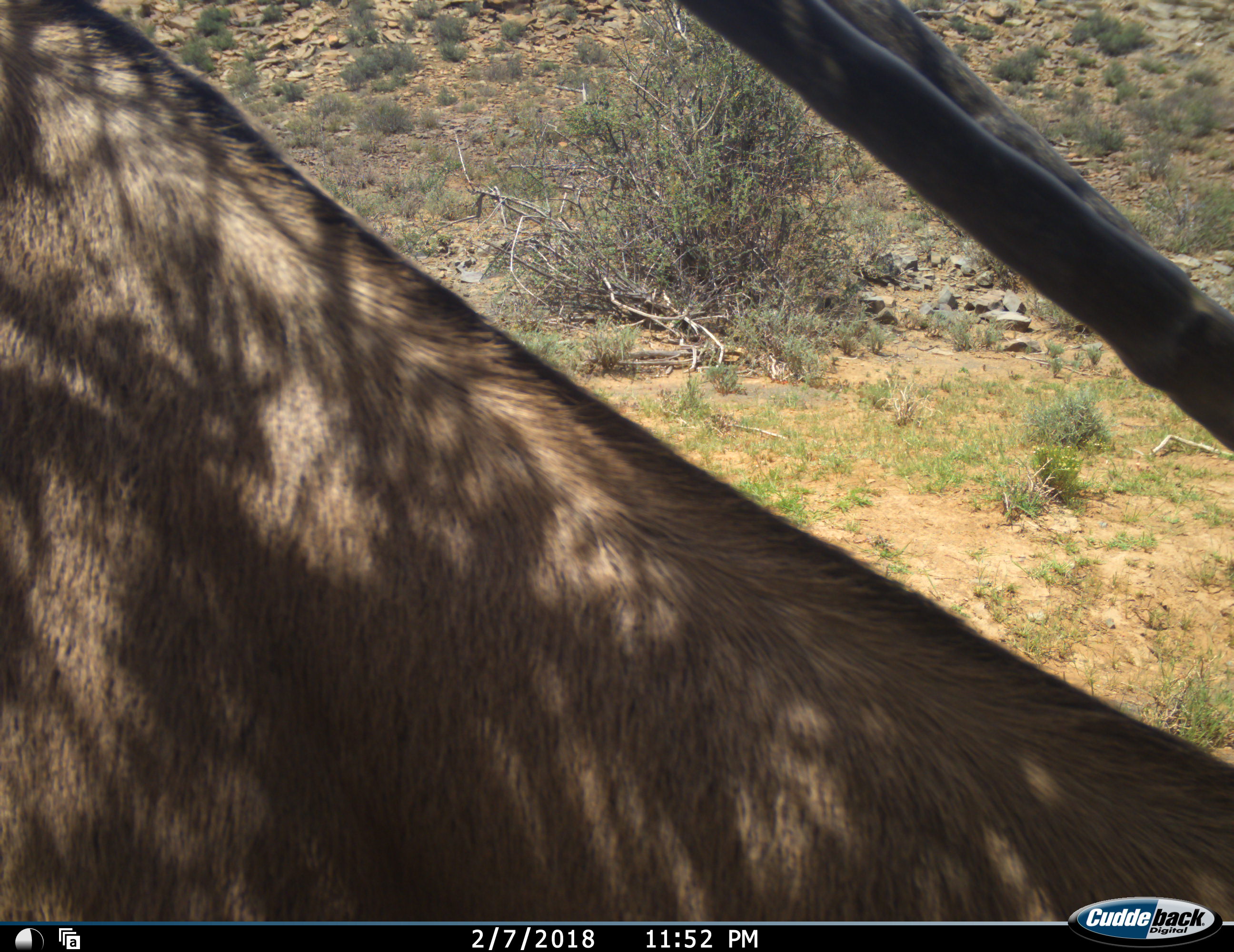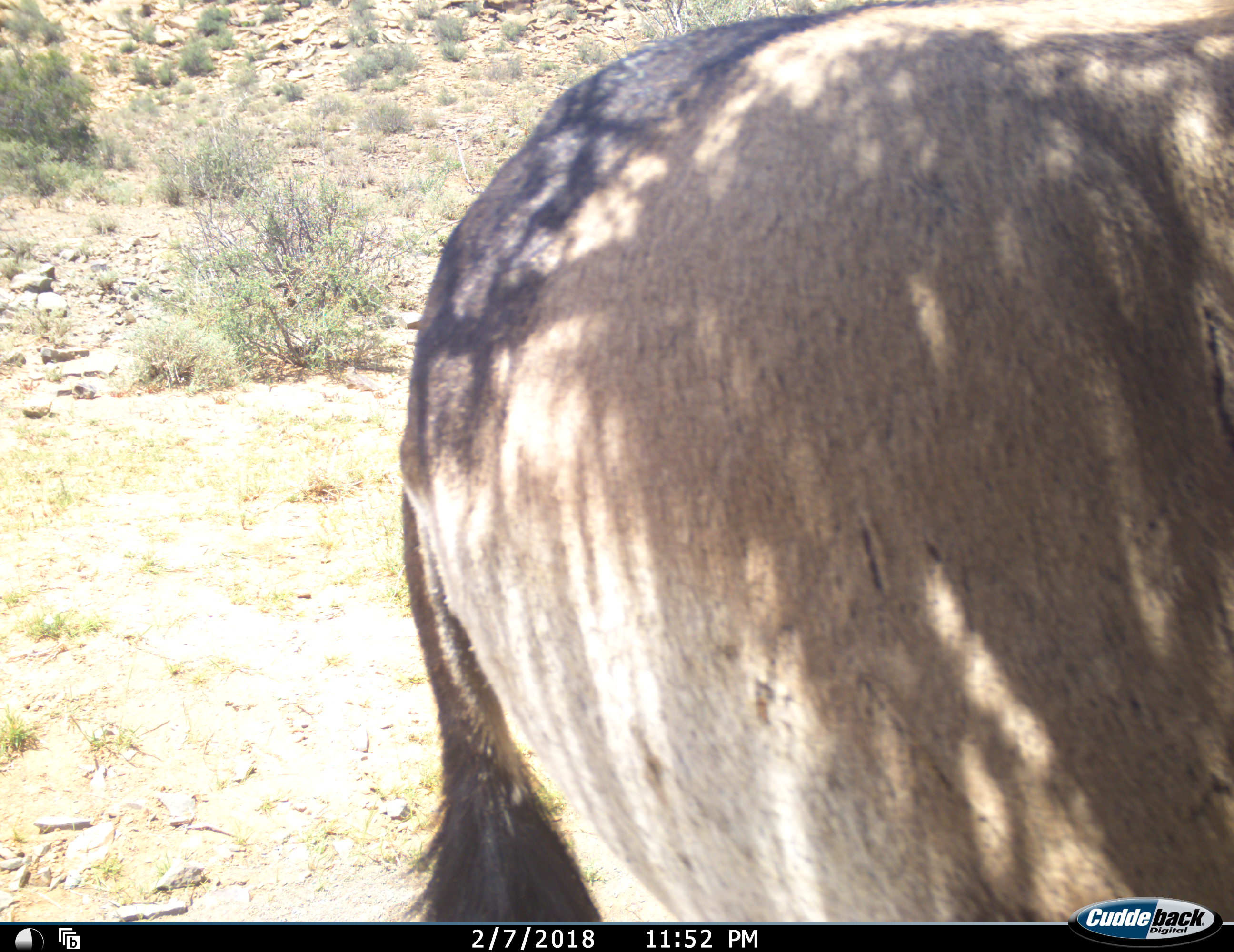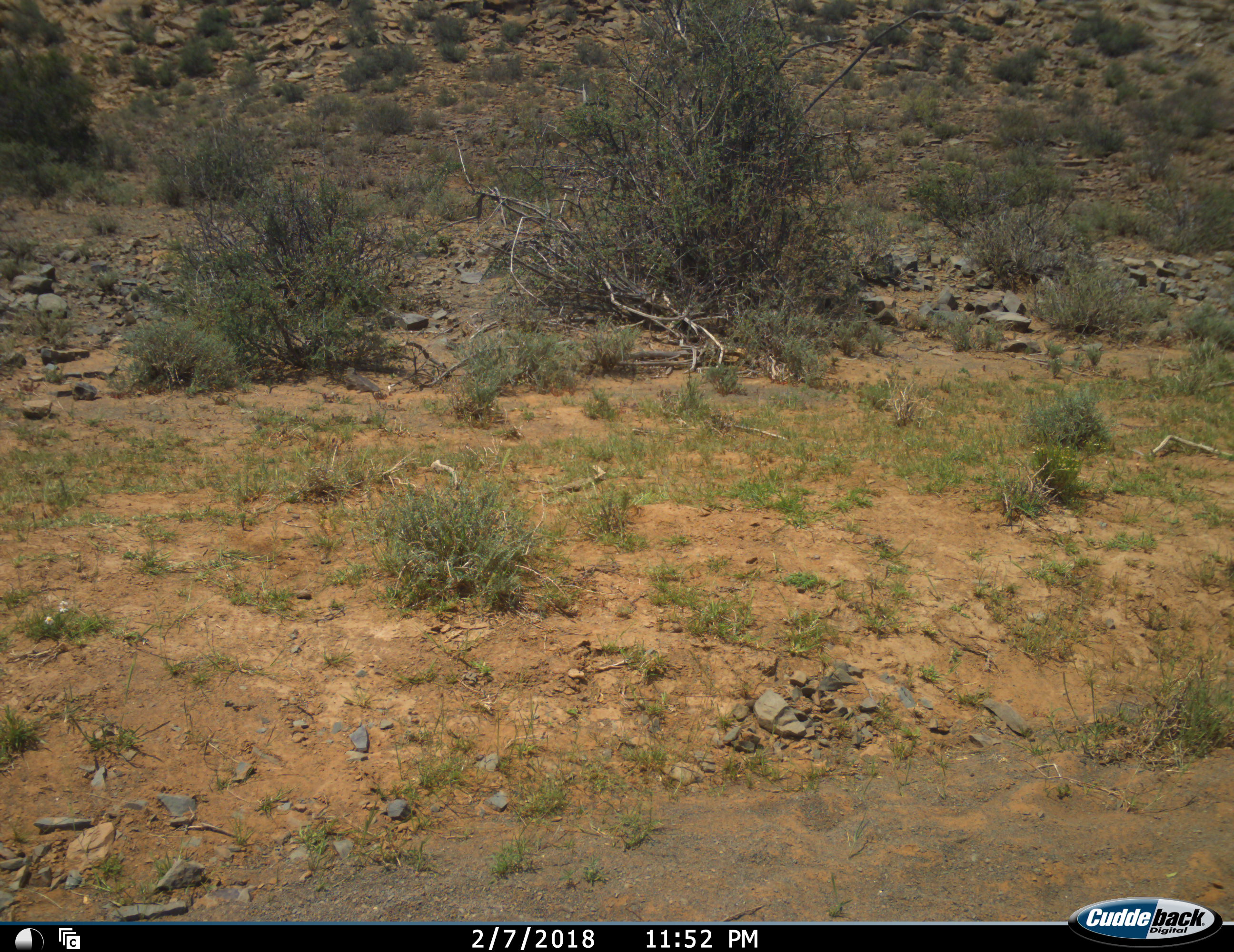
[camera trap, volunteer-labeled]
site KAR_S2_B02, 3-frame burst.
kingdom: Animalia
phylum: Chordata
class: Mammalia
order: Artiodactyla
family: Bovidae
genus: Oryx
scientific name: Oryx gazella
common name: gemsbok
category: oryx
Oryx (gemsbok) (Oryx gazella), count 1. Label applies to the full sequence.